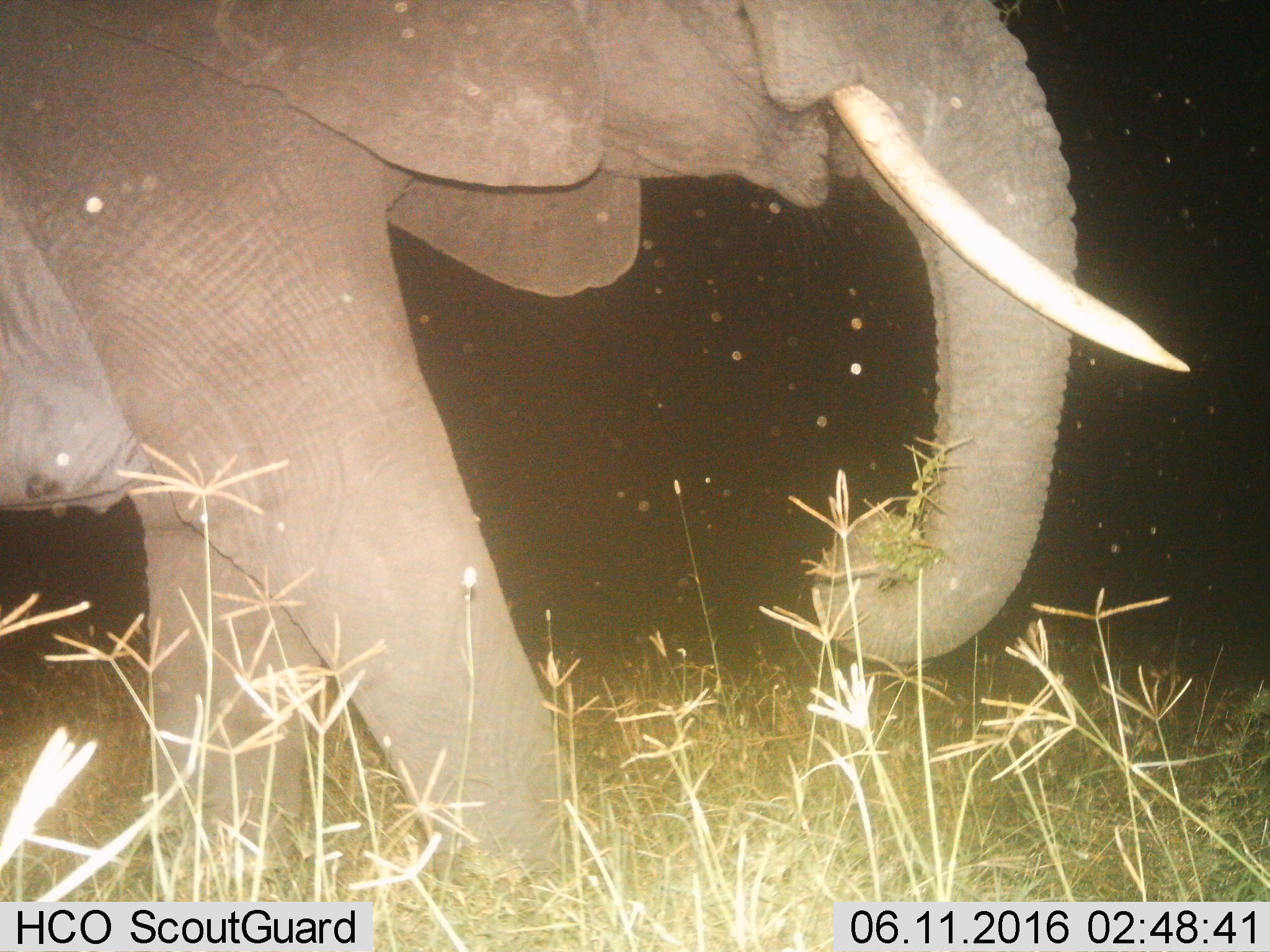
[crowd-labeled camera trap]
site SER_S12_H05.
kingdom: Animalia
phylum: Chordata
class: Mammalia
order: Proboscidea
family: Elephantidae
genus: Loxodonta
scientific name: Loxodonta africana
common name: african bush elephant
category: elephant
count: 1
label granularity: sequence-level